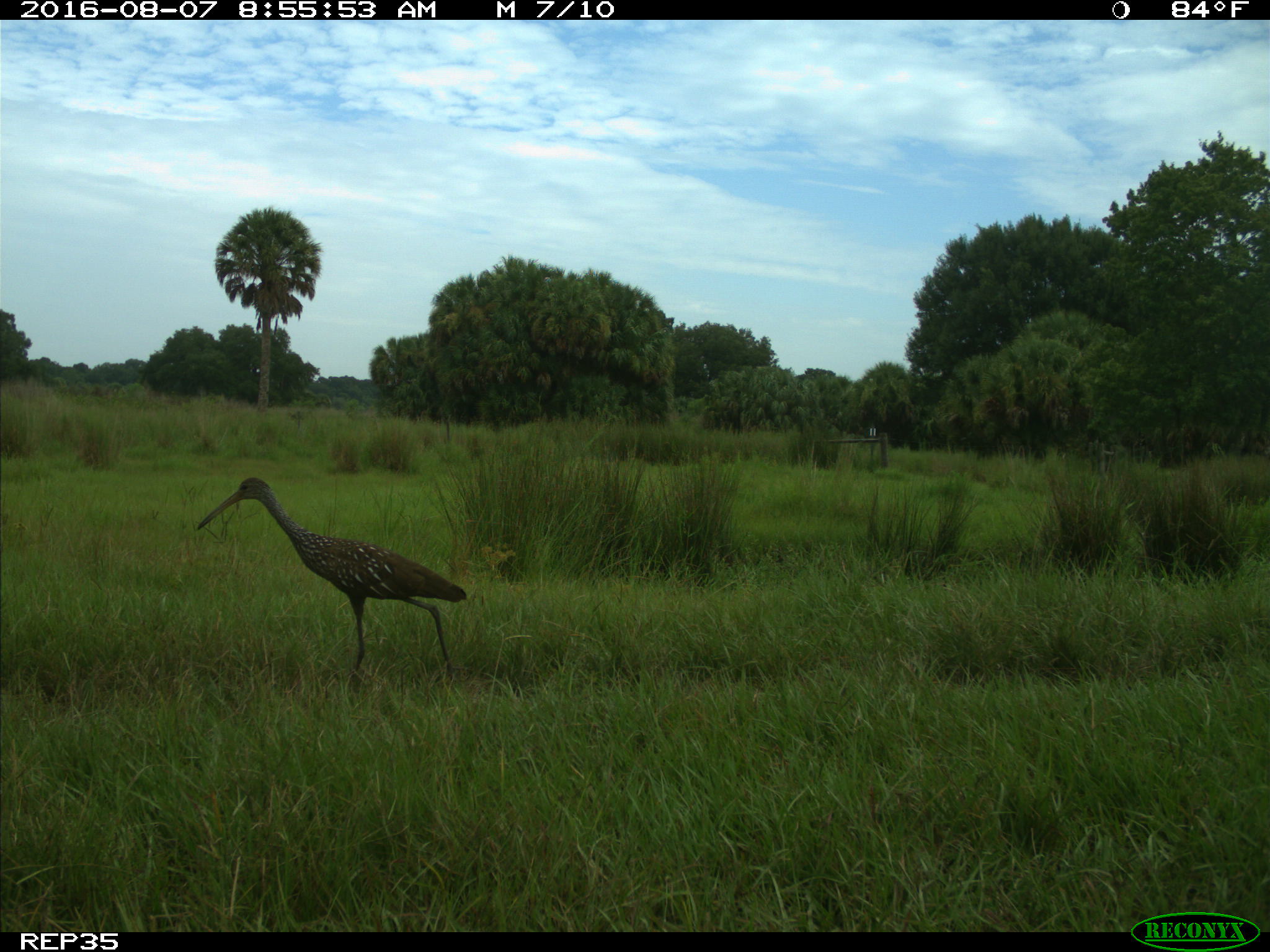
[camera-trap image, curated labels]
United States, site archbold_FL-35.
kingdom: Animalia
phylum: Chordata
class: Aves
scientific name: Aves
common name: birds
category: unidentified bird